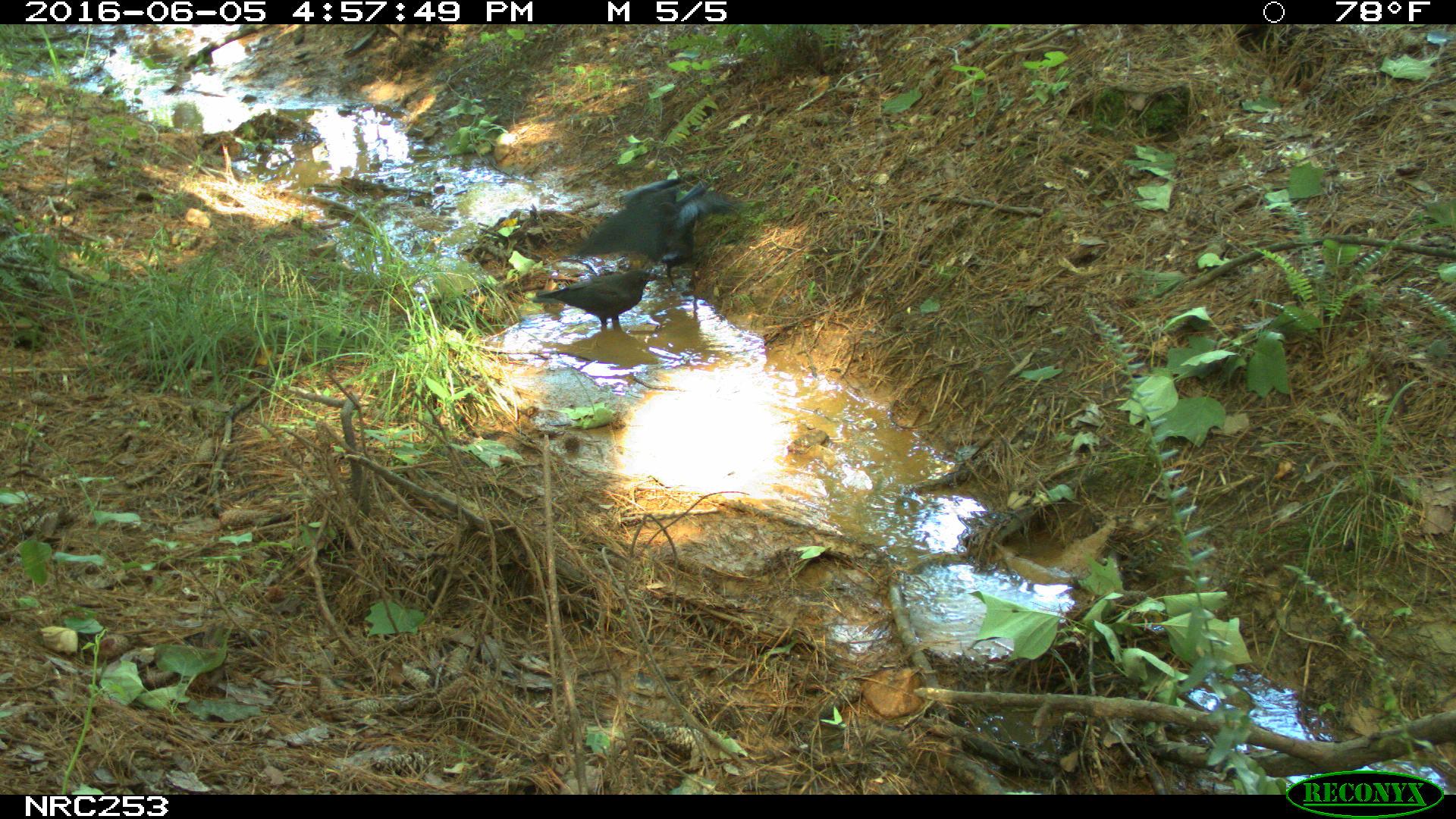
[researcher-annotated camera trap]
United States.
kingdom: Animalia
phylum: Chordata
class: Aves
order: Passeriformes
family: Corvidae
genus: Corvus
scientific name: Corvus brachyrhynchos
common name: american crow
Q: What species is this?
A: American Crow (Corvus brachyrhynchos).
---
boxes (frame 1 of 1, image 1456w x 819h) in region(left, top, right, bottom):
American Crow: region(567, 170, 784, 274); region(528, 260, 660, 336)